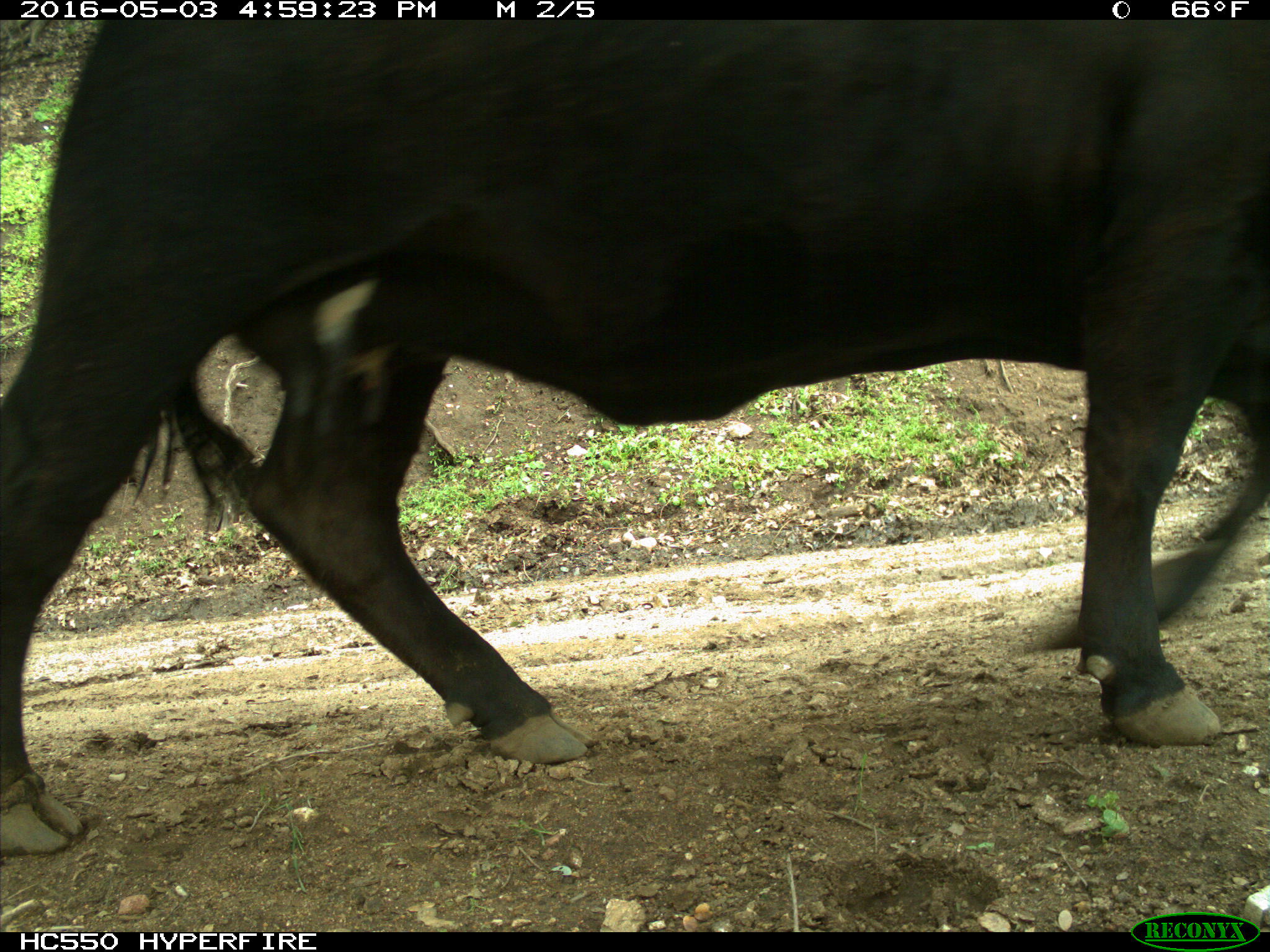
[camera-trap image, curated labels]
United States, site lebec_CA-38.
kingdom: Animalia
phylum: Chordata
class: Mammalia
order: Artiodactyla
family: Bovidae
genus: Bos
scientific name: Bos taurus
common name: domestic cow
Bos taurus (domestic cow).